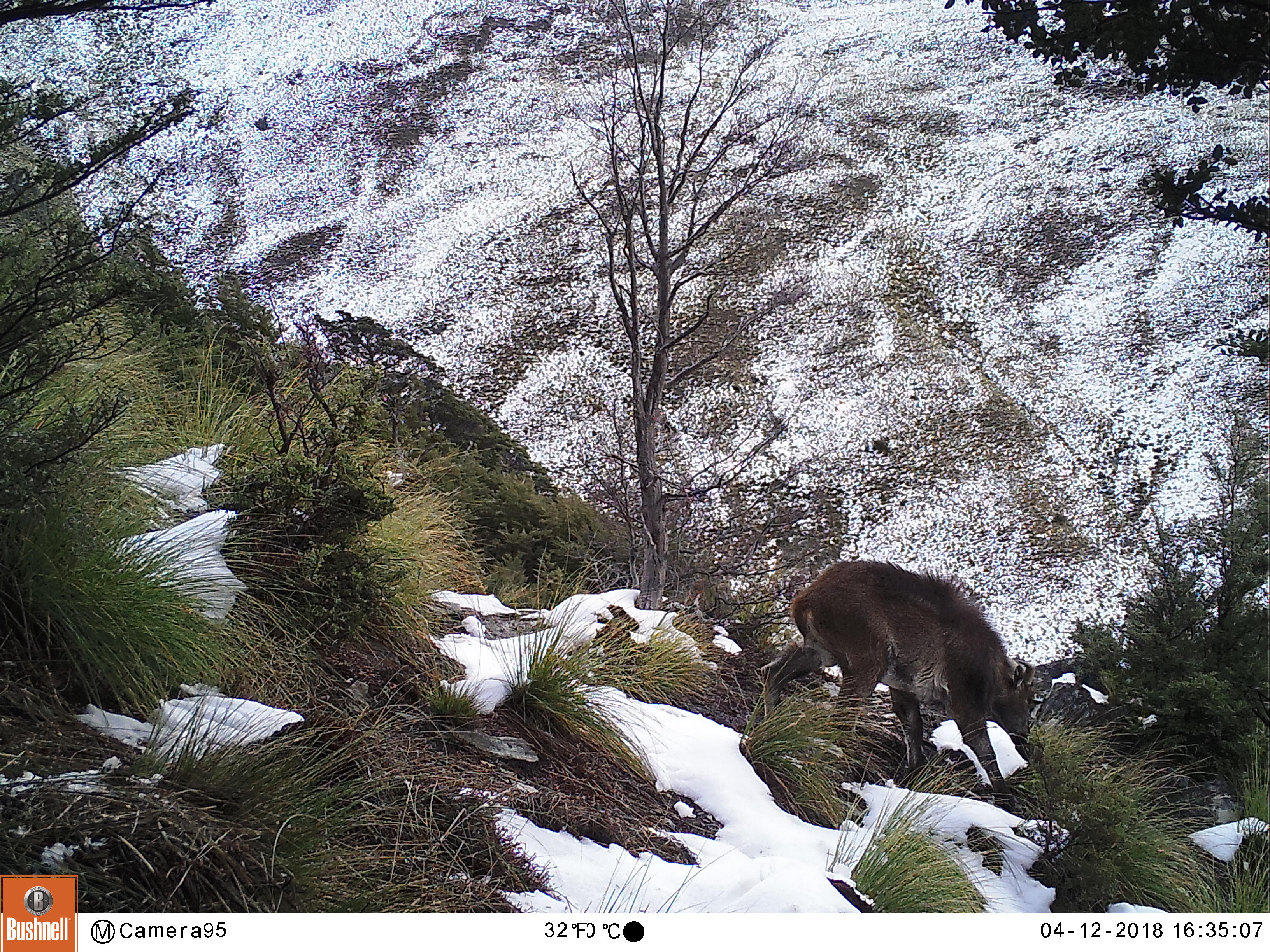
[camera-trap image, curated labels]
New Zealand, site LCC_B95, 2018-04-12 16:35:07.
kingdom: Animalia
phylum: Chordata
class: Mammalia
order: Artiodactyla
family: Bovidae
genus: Nilgiritragus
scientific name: Nilgiritragus hylocrius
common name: tahr